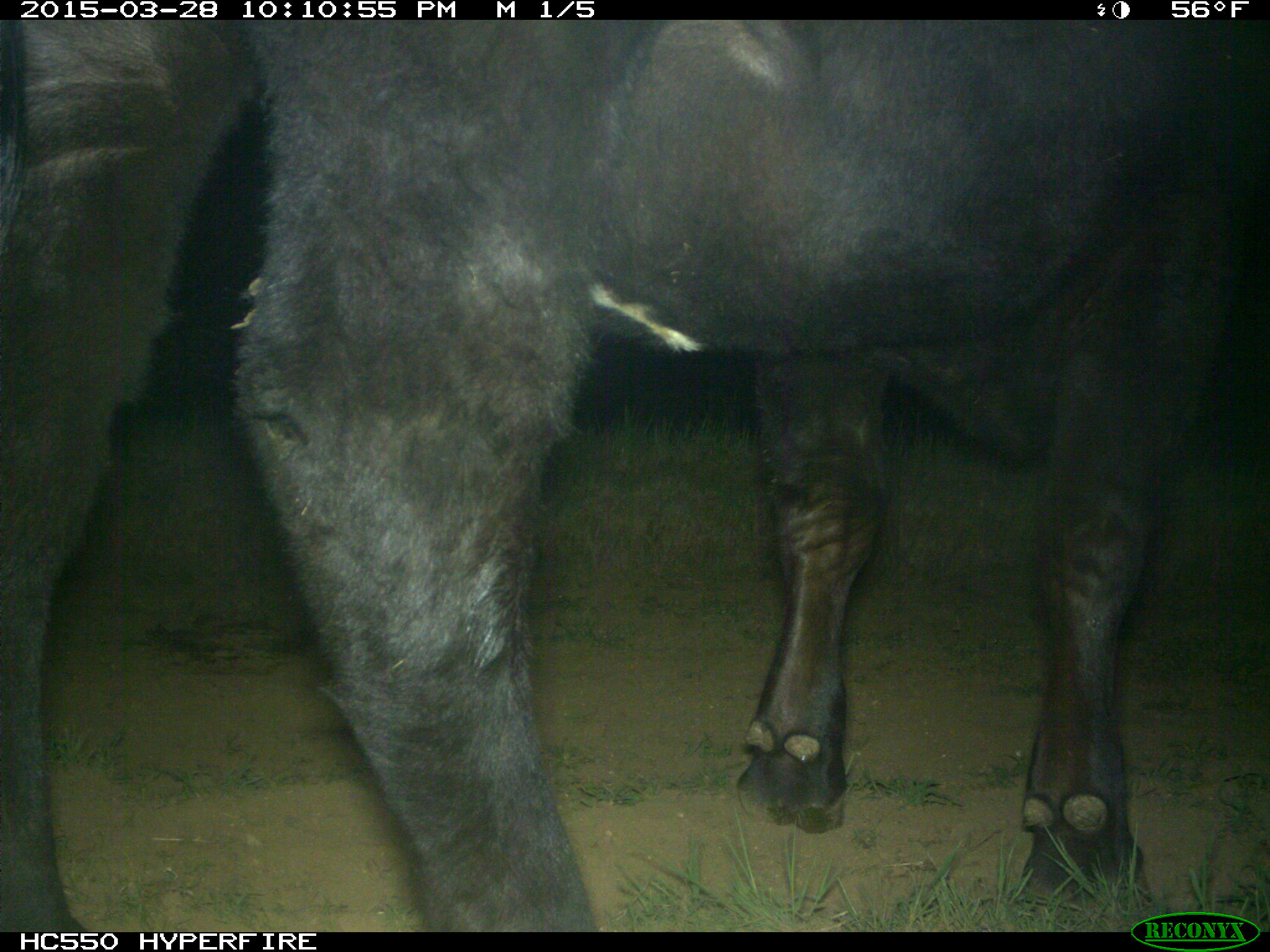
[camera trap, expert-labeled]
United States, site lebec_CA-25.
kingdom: Animalia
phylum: Chordata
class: Mammalia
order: Artiodactyla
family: Bovidae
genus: Bos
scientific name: Bos taurus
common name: domestic cow